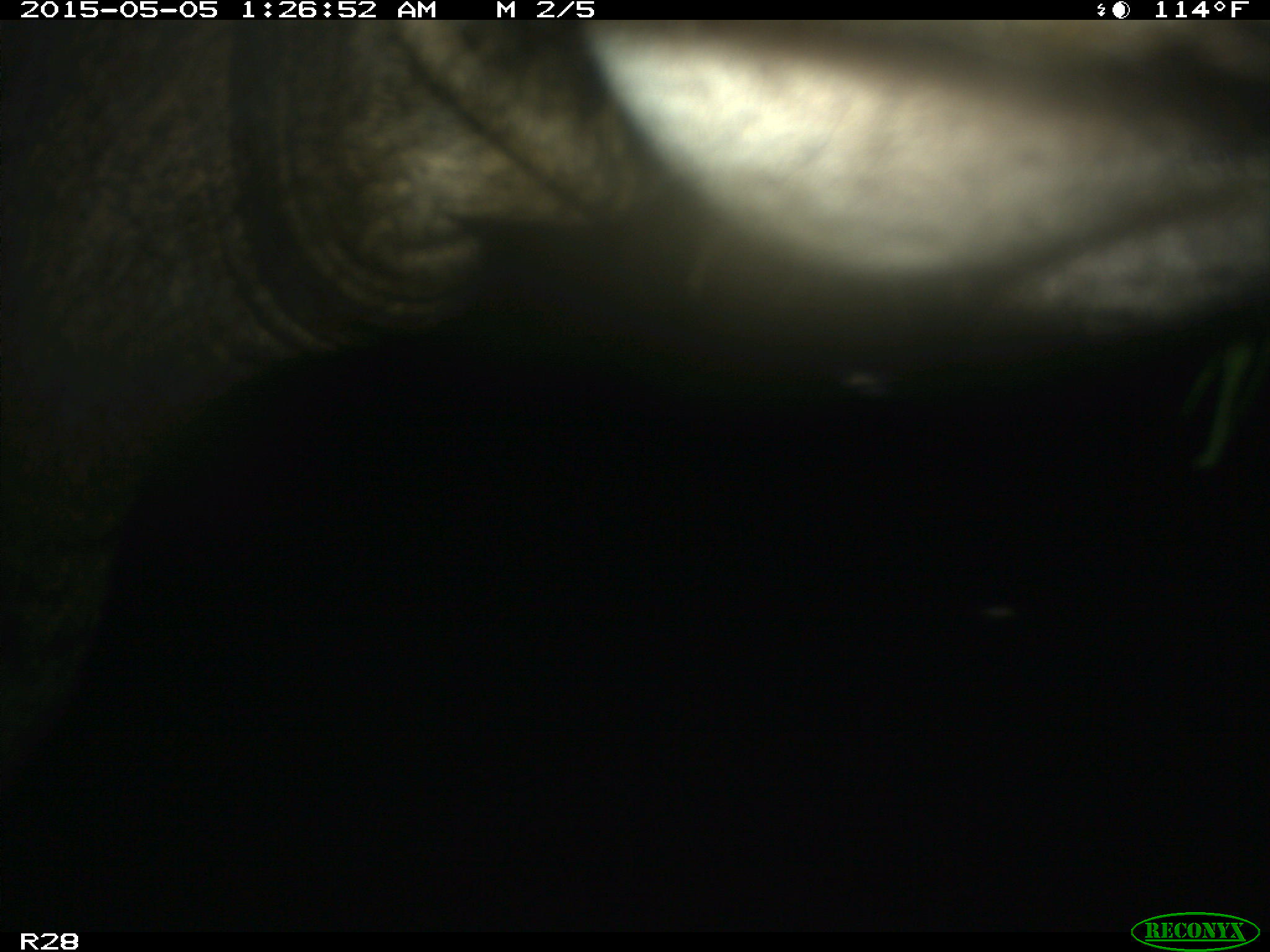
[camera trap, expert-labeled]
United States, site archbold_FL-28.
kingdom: Animalia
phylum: Chordata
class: Mammalia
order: Artiodactyla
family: Bovidae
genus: Bos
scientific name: Bos taurus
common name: domestic cow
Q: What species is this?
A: Bos taurus (domestic cow).